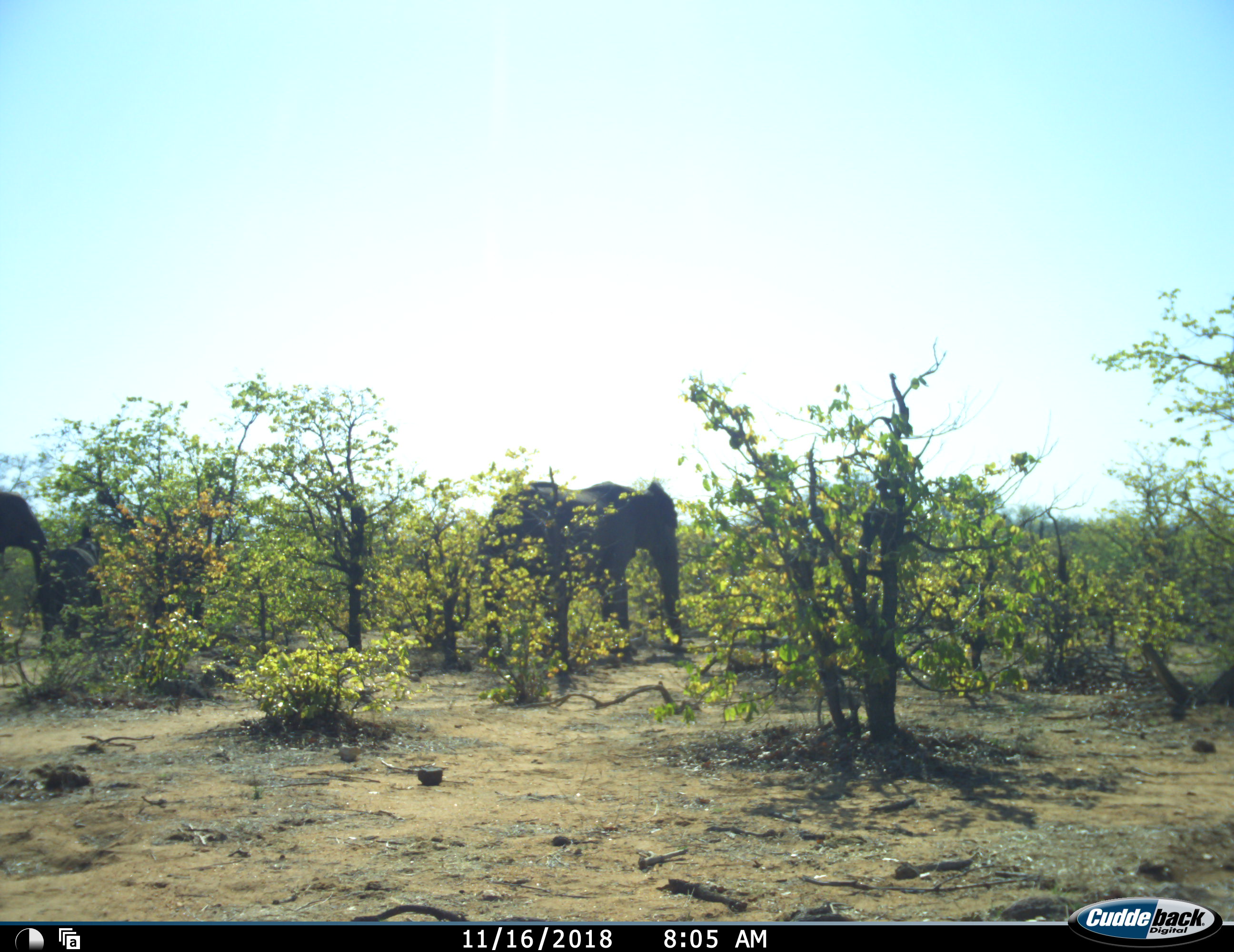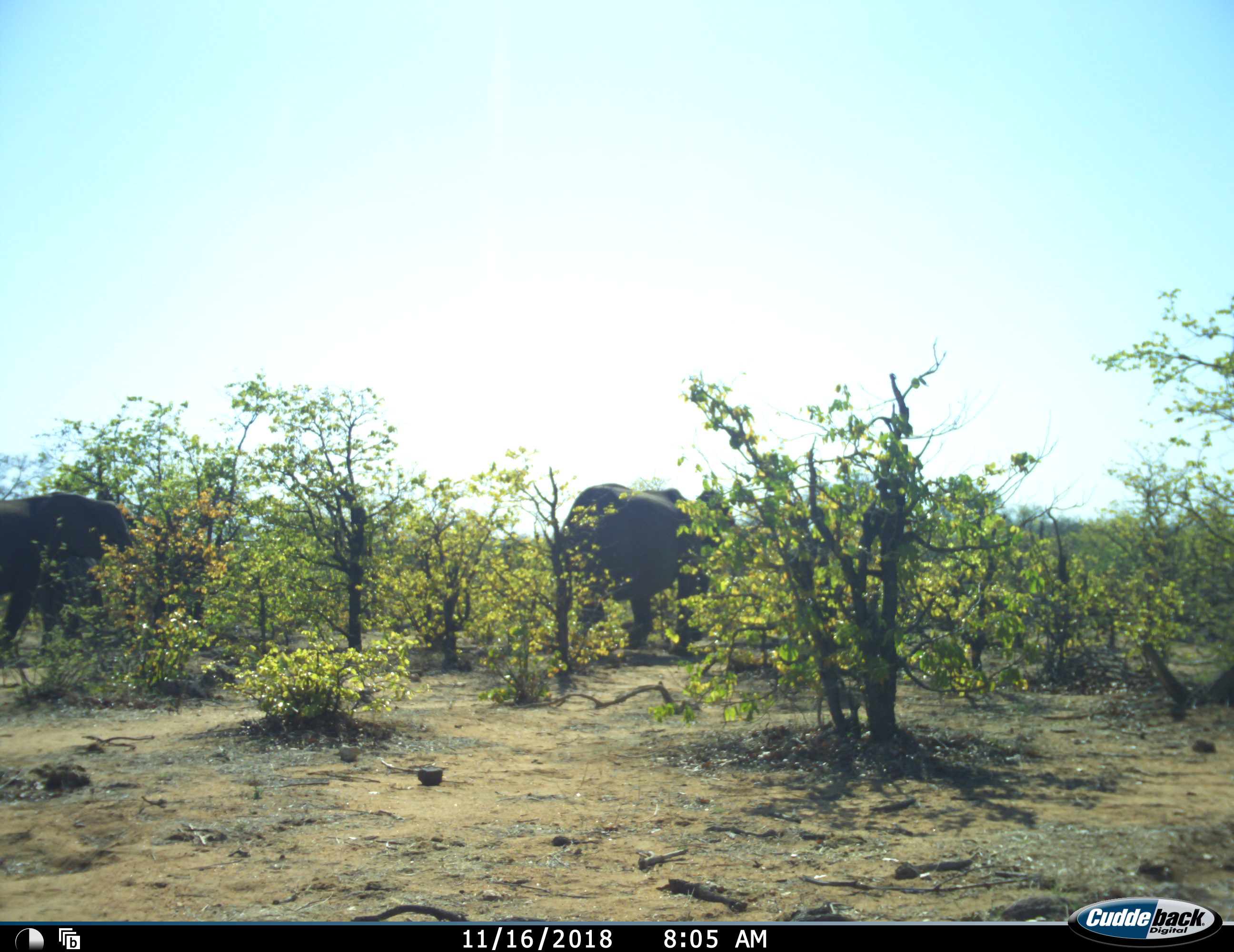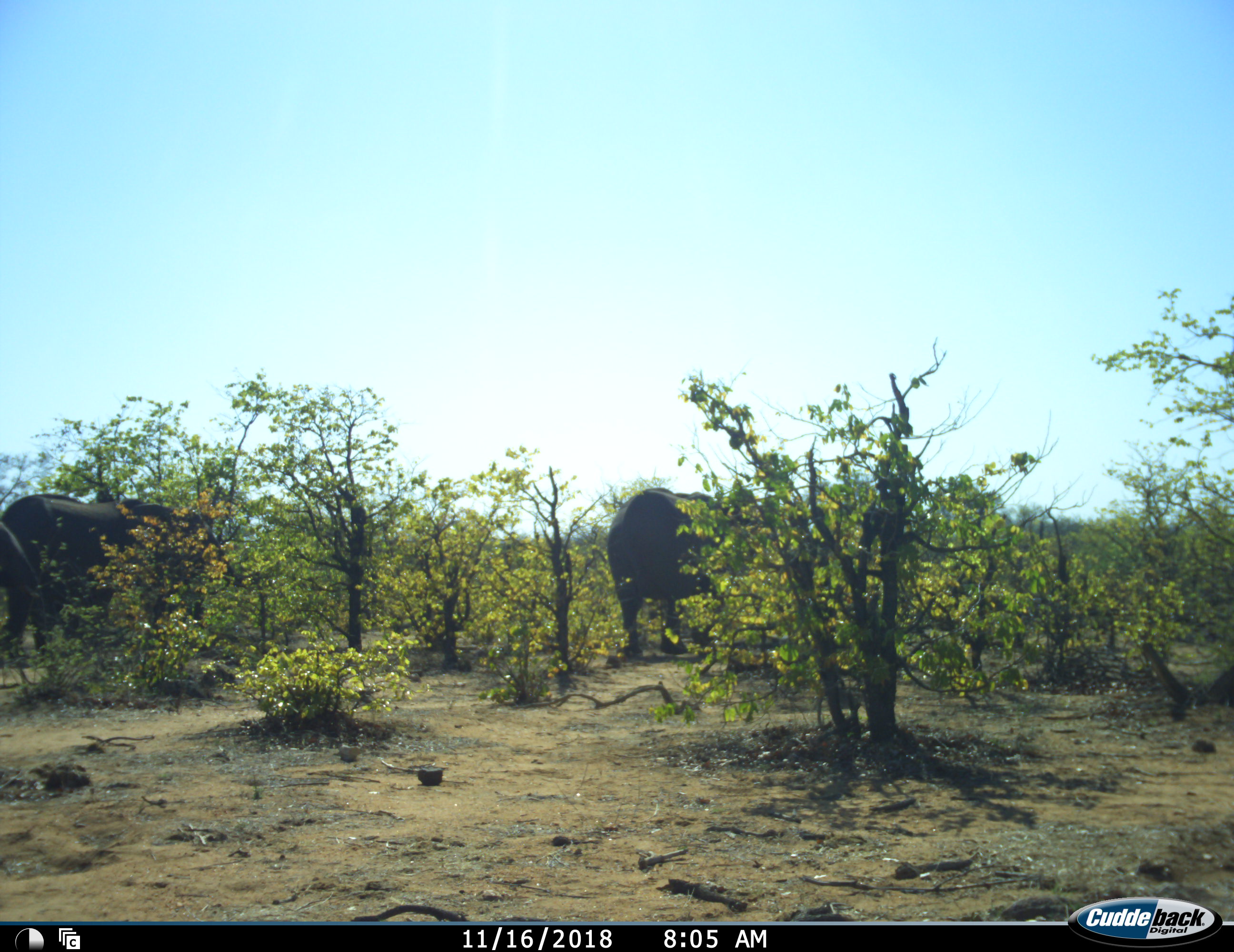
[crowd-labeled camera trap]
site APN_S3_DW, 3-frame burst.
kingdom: Animalia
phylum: Chordata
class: Mammalia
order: Proboscidea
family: Elephantidae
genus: Loxodonta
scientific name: Loxodonta africana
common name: african bush elephant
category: elephant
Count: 2.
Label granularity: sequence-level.